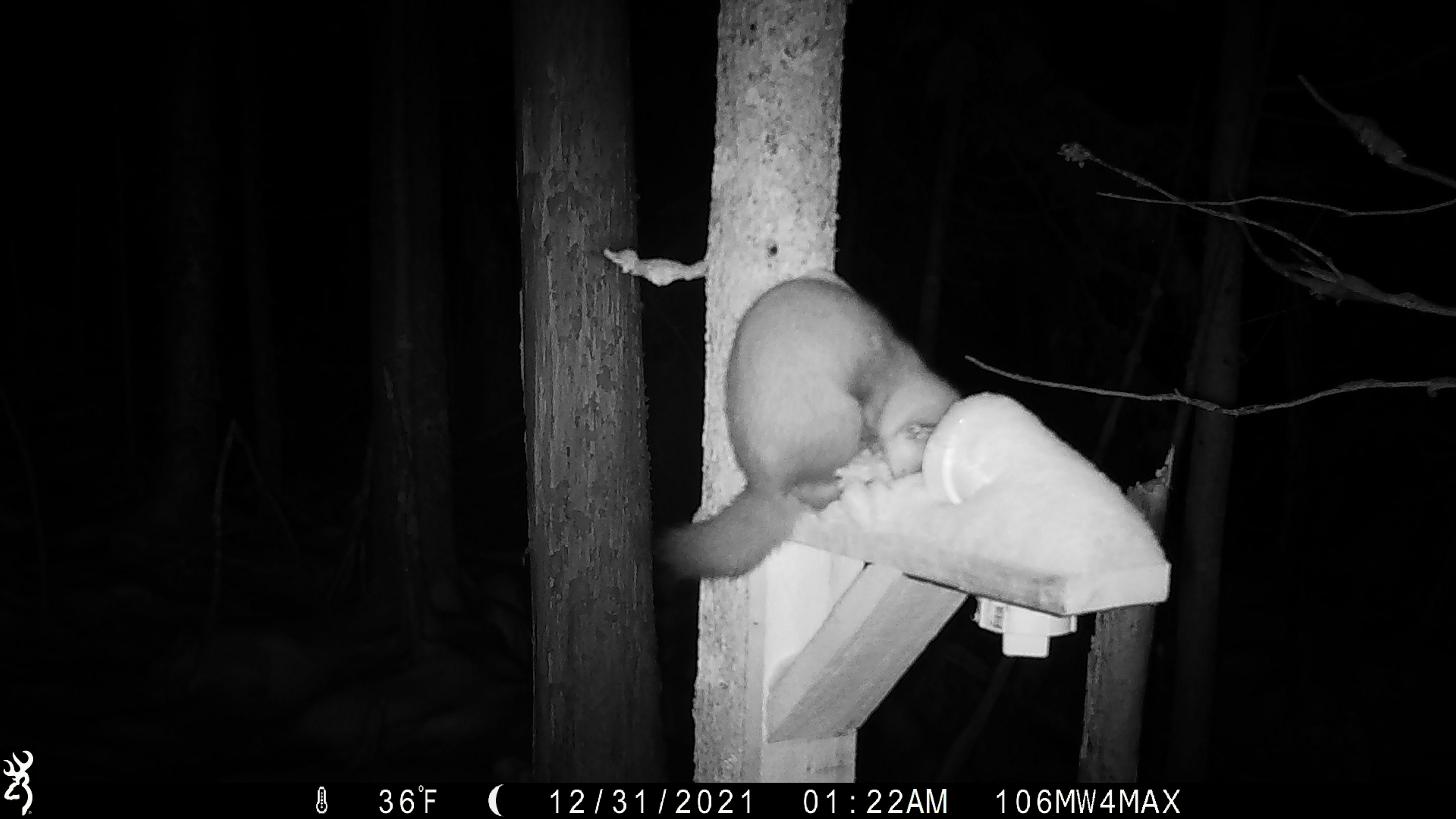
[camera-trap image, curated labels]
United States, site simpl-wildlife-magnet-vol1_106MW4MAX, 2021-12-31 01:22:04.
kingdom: Animalia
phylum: Chordata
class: Mammalia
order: Carnivora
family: Mustelidae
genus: Martes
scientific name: Martes americana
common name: american marten